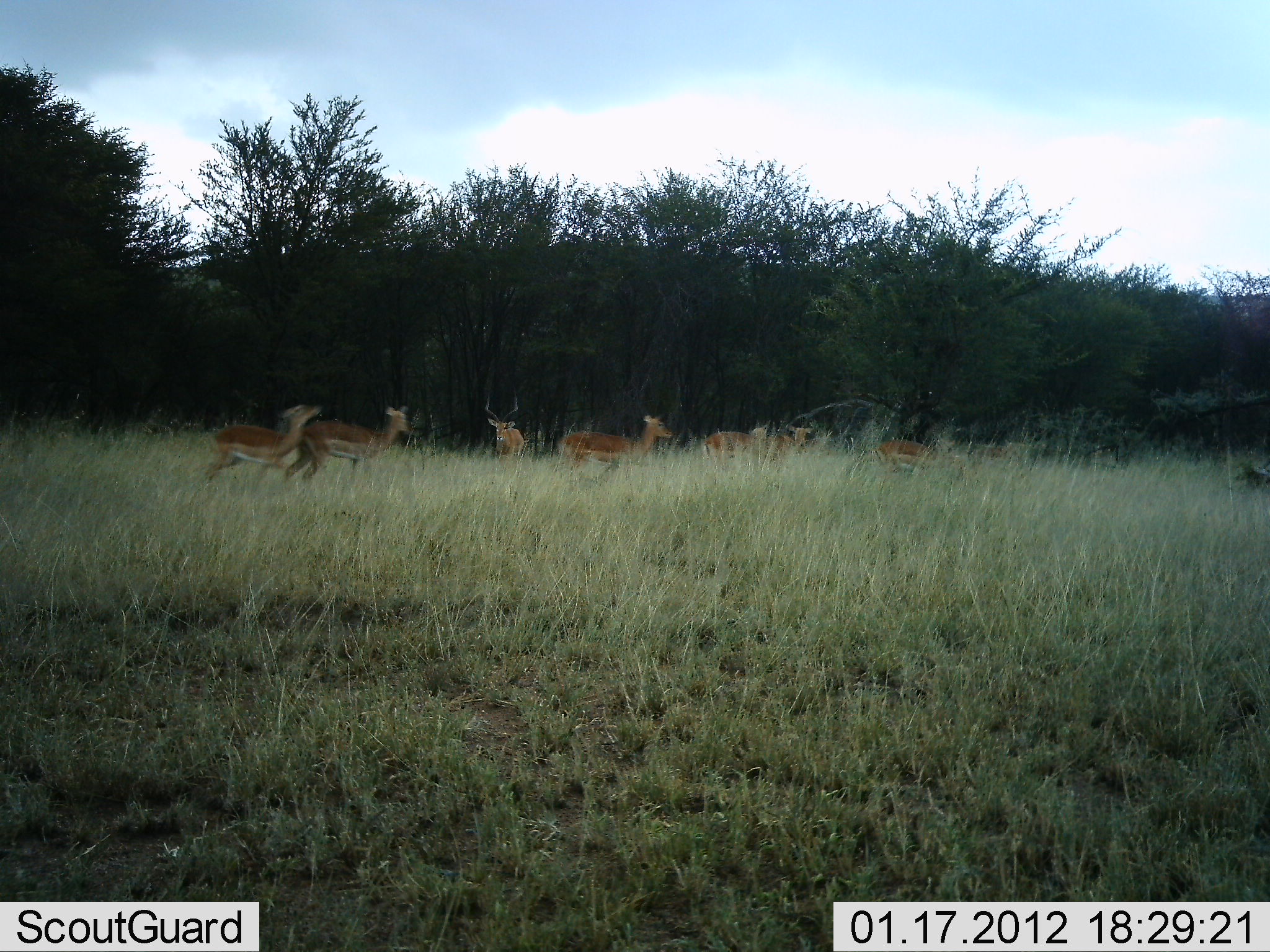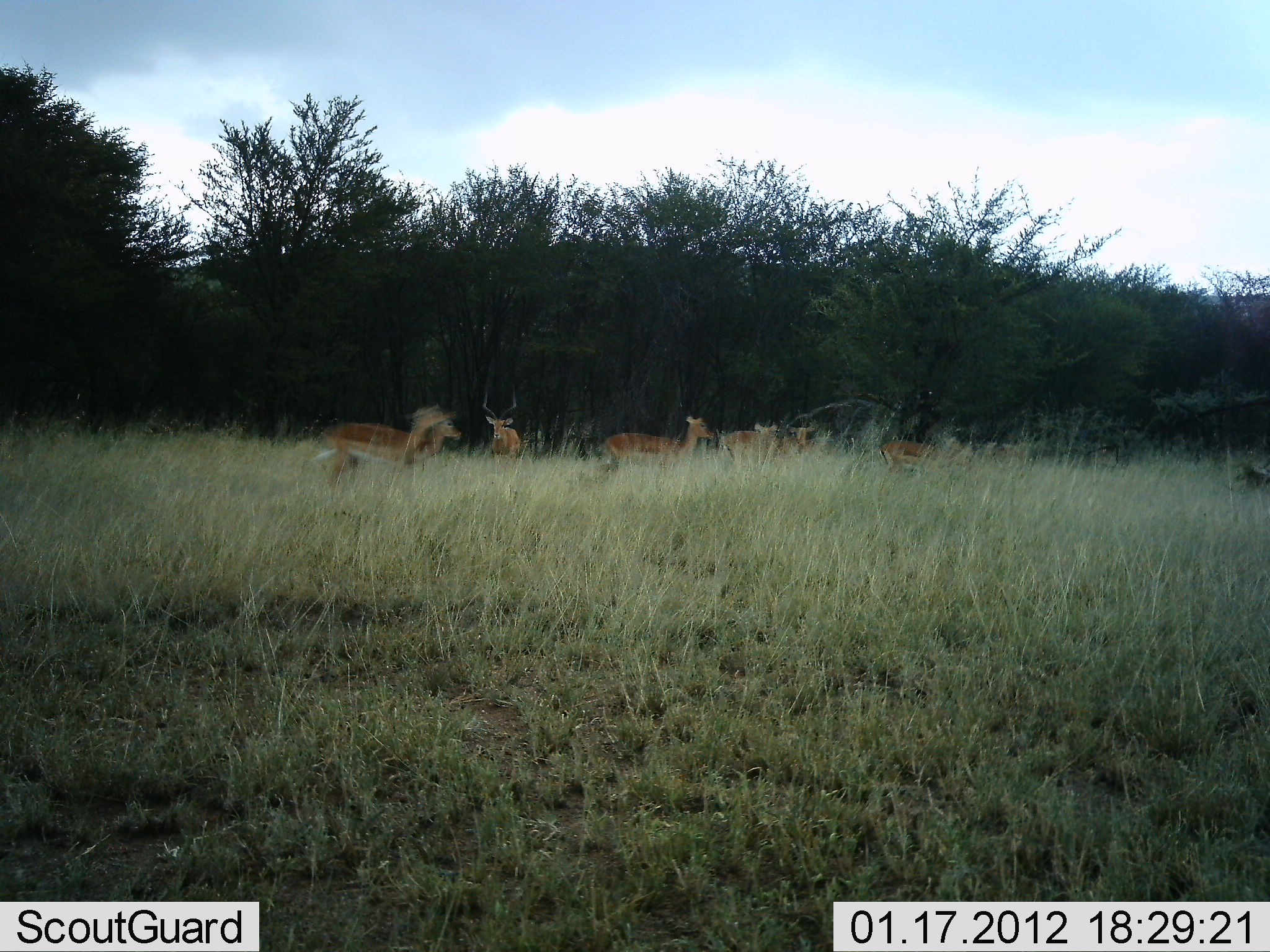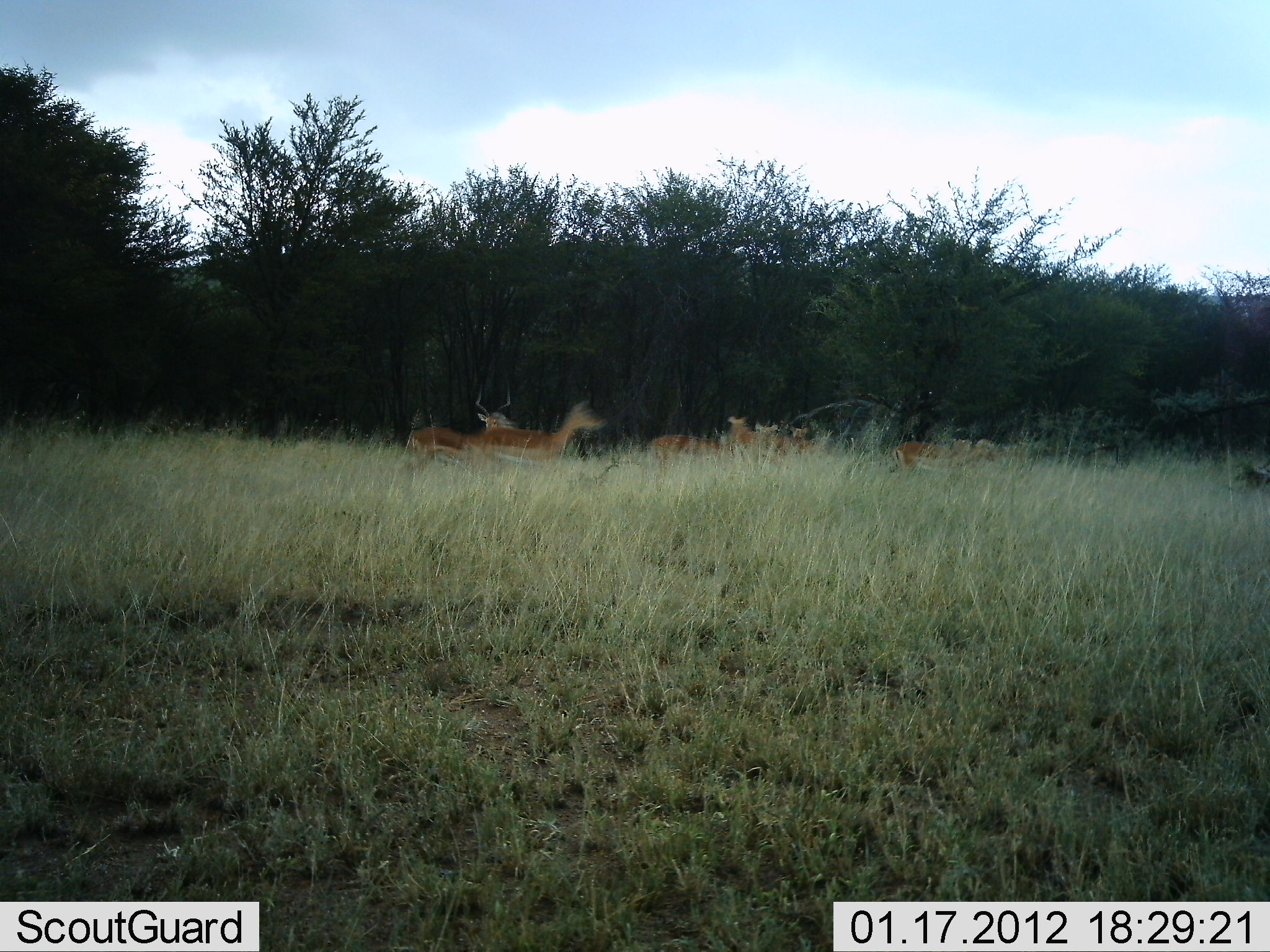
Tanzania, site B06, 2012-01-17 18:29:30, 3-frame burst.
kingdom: Animalia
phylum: Chordata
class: Mammalia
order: Artiodactyla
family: Bovidae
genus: Aepyceros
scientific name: Aepyceros melampus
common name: impala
Impala (Aepyceros melampus), count 7. Behavior (volunteer vote fractions): standing 44%, resting 0%, moving 100%, interacting 0%. Young present (vote fraction): 0%. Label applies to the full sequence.